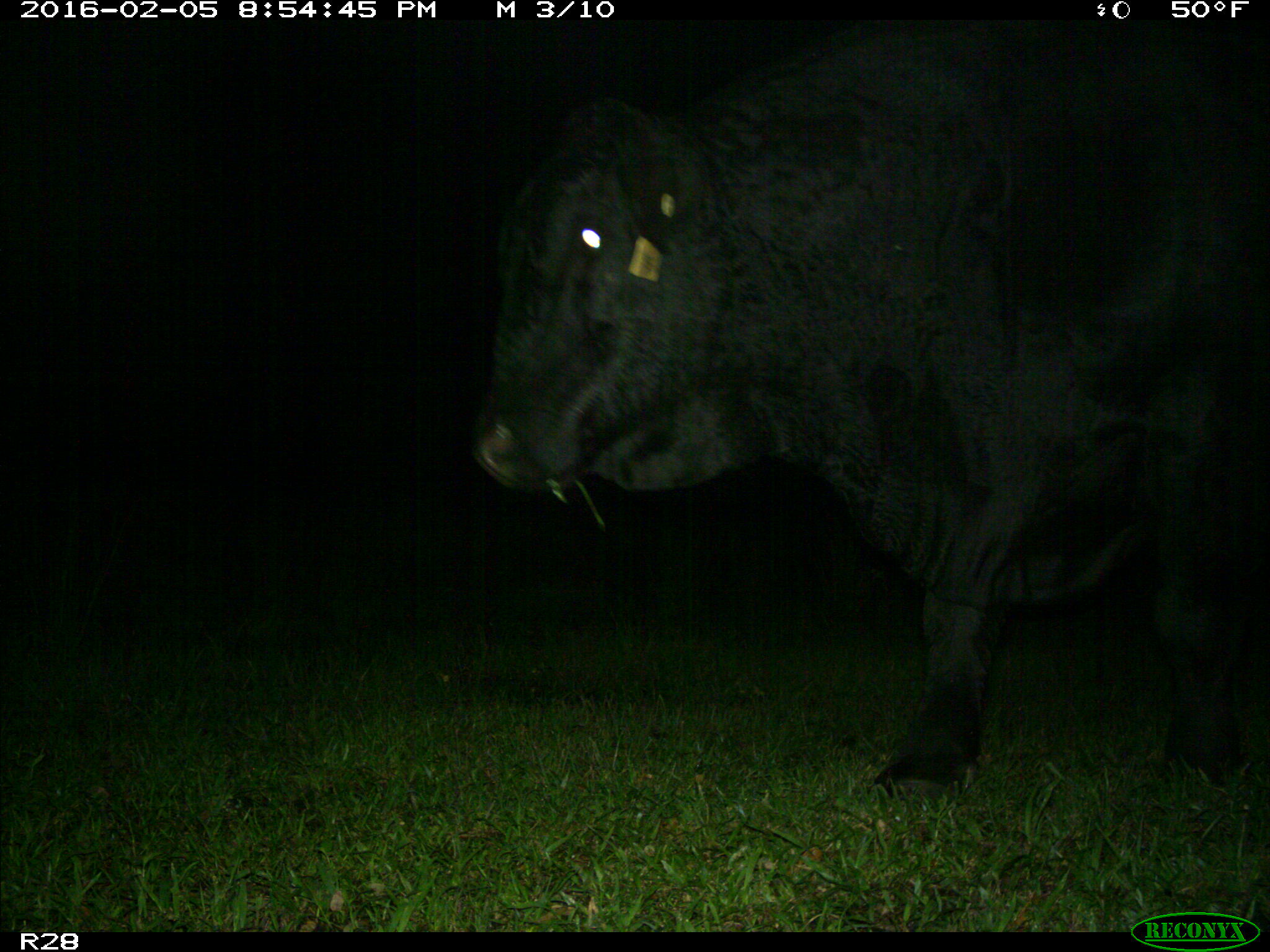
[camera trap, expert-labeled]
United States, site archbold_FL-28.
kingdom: Animalia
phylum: Chordata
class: Mammalia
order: Artiodactyla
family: Bovidae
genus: Bos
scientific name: Bos taurus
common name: domestic cow